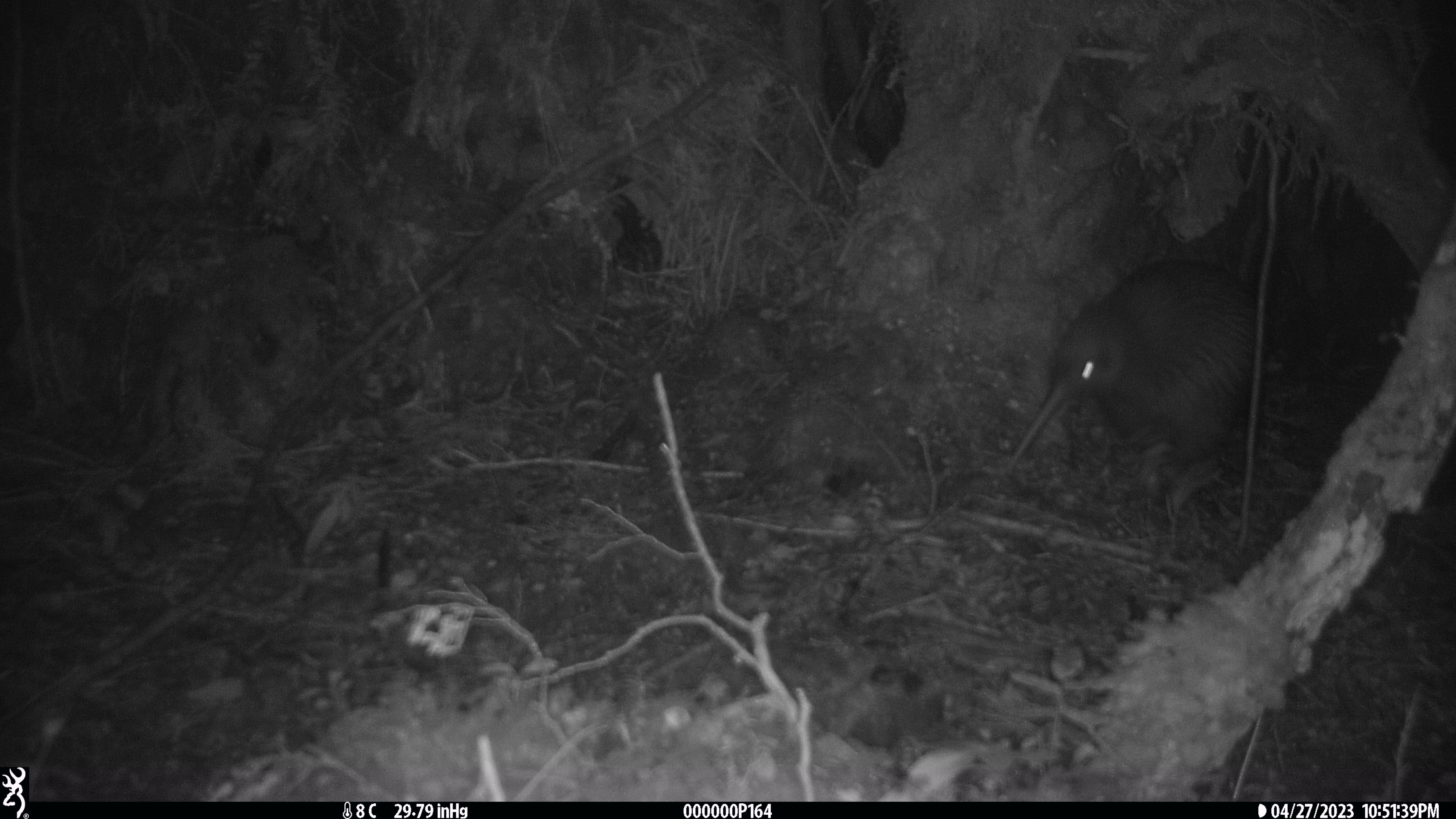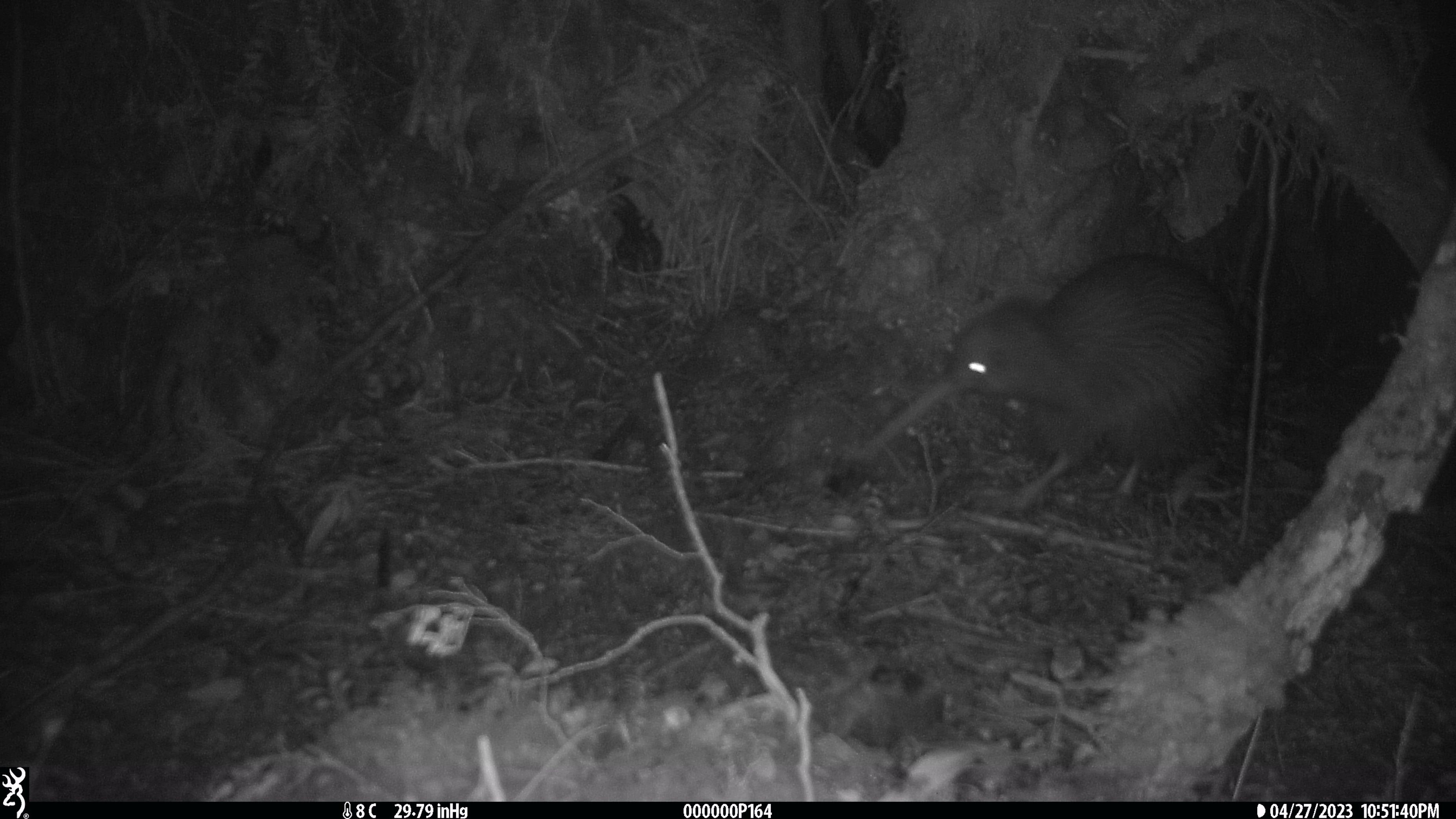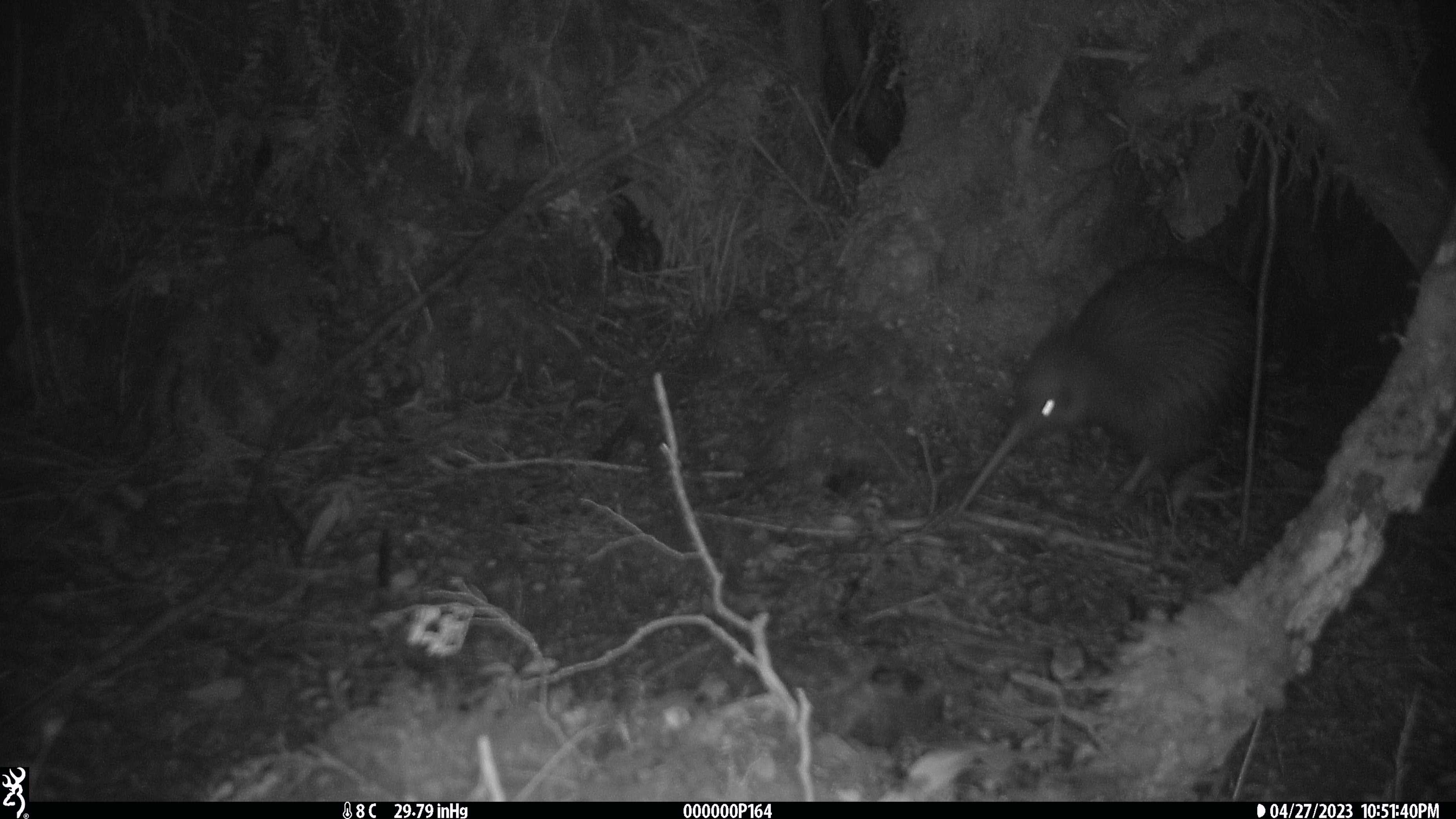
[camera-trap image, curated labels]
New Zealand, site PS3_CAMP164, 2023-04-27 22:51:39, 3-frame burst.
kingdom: Animalia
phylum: Chordata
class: Aves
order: Apterygiformes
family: Apterygidae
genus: Apteryx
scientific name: Apteryx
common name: kiwi